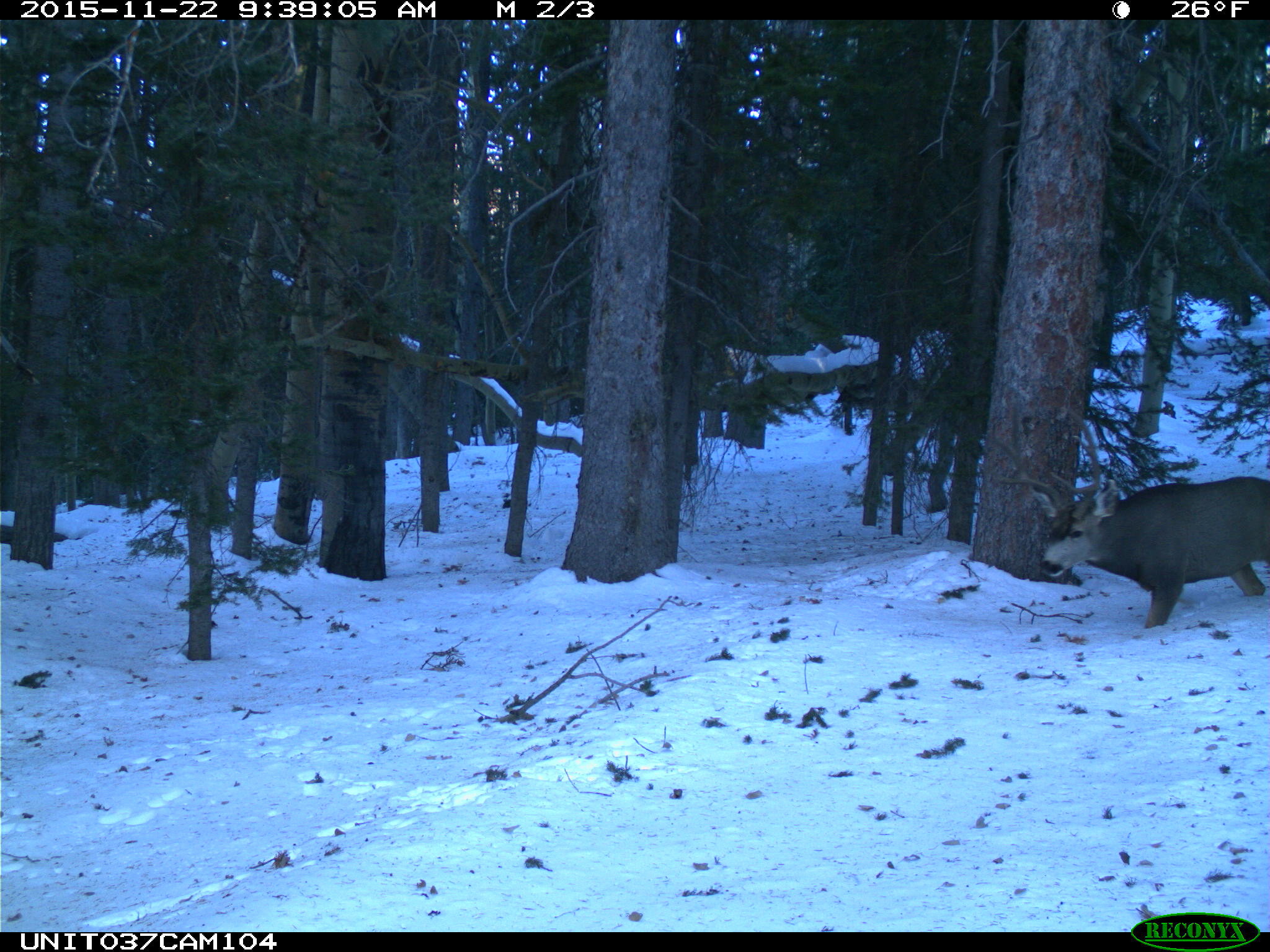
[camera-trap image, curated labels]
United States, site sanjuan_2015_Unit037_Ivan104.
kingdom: Animalia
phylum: Chordata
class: Mammalia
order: Artiodactyla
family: Cervidae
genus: Odocoileus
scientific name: Odocoileus hemionus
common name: mule deer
Odocoileus hemionus (mule deer).